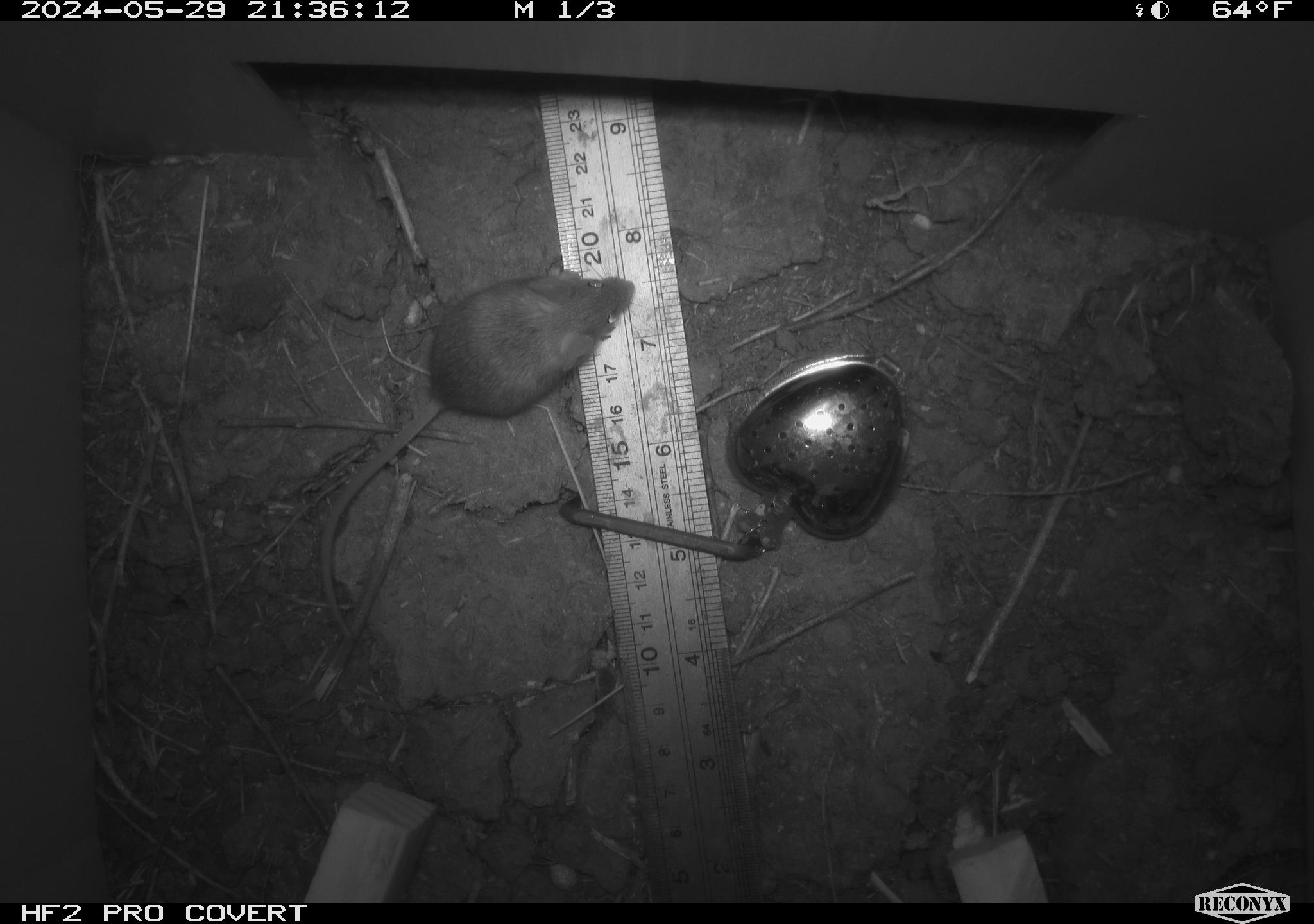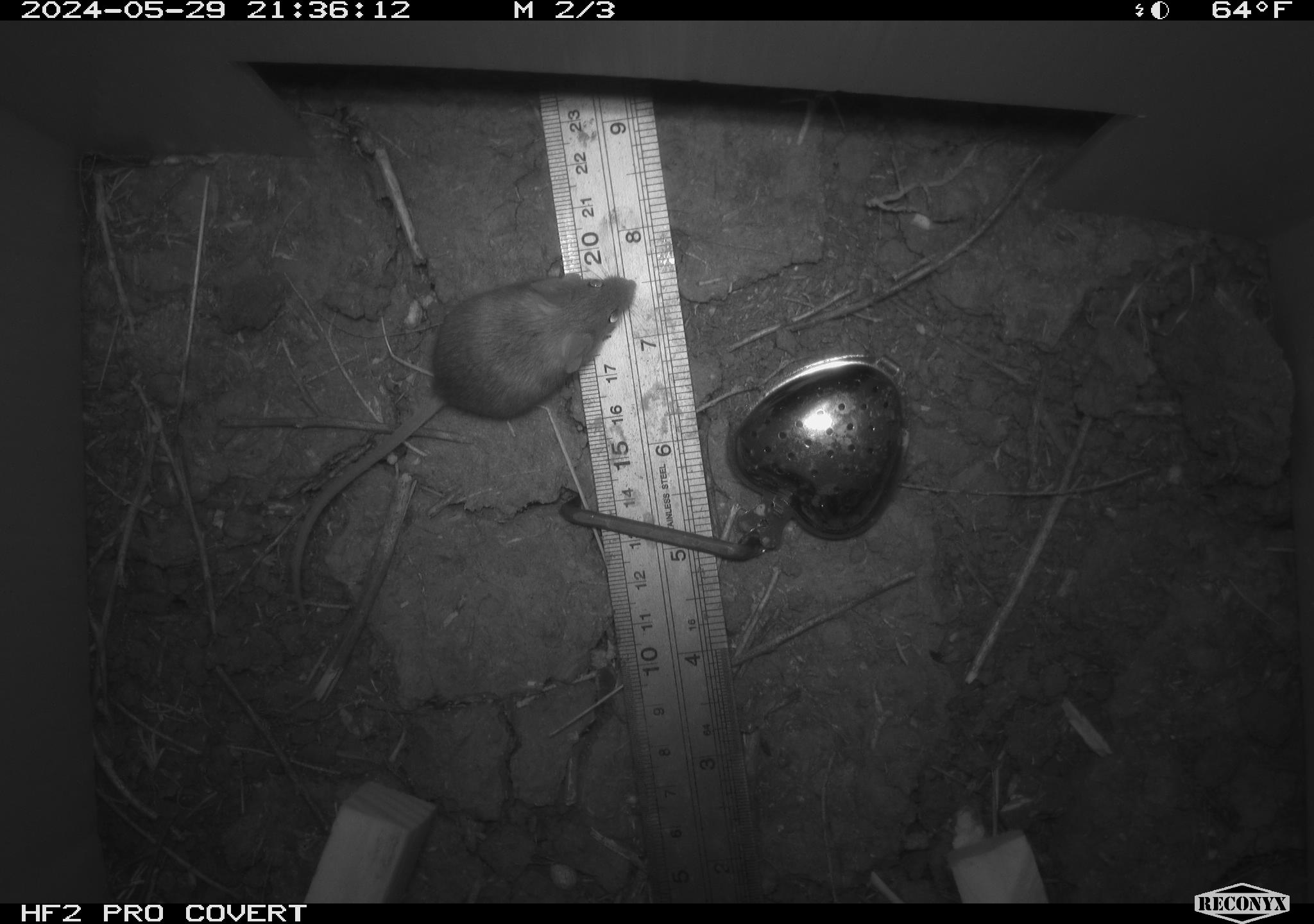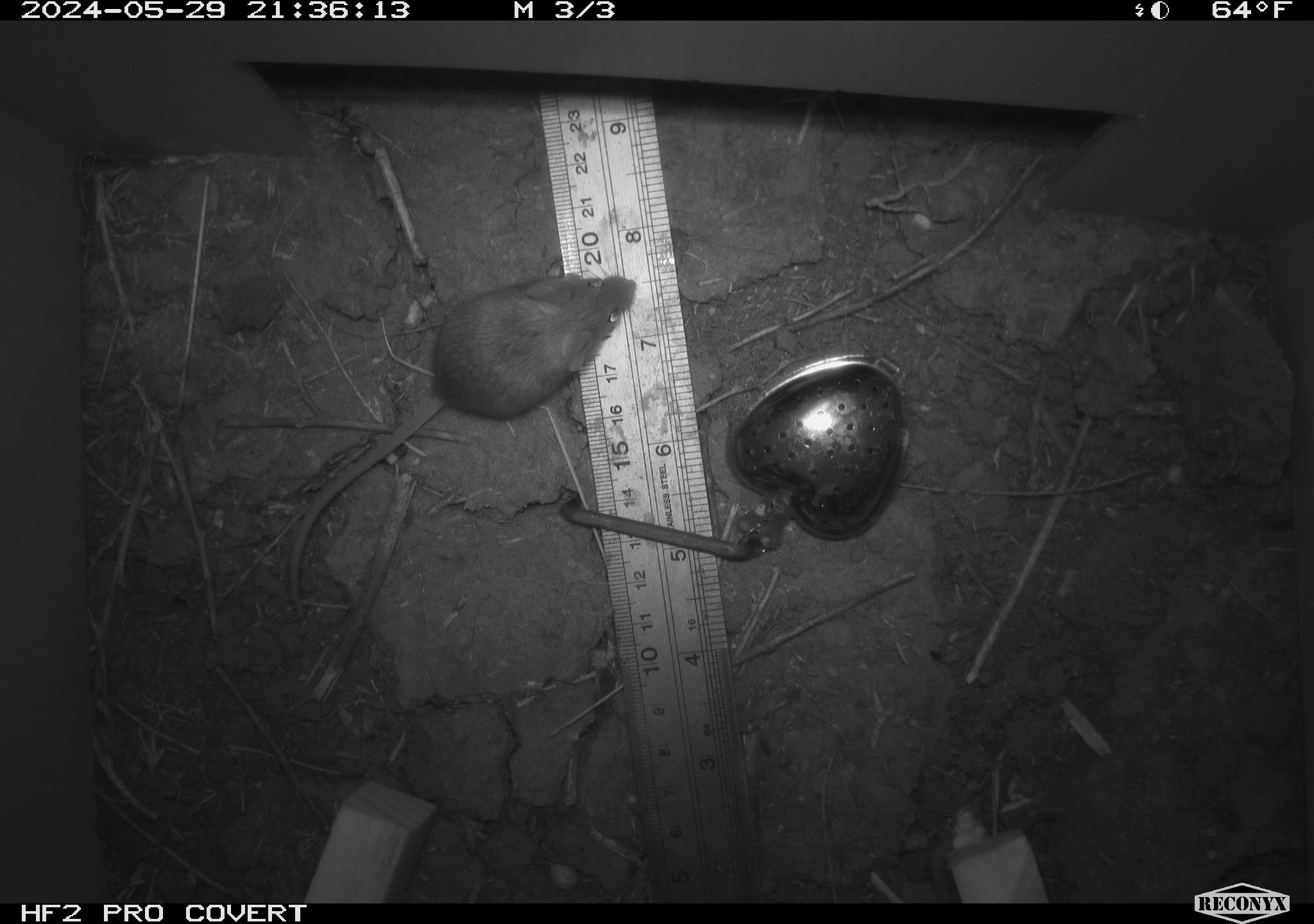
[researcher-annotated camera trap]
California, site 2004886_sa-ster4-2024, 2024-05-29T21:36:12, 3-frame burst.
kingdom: Animalia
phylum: Chordata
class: Mammalia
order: Rodentia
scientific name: Rodentia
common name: mouse species